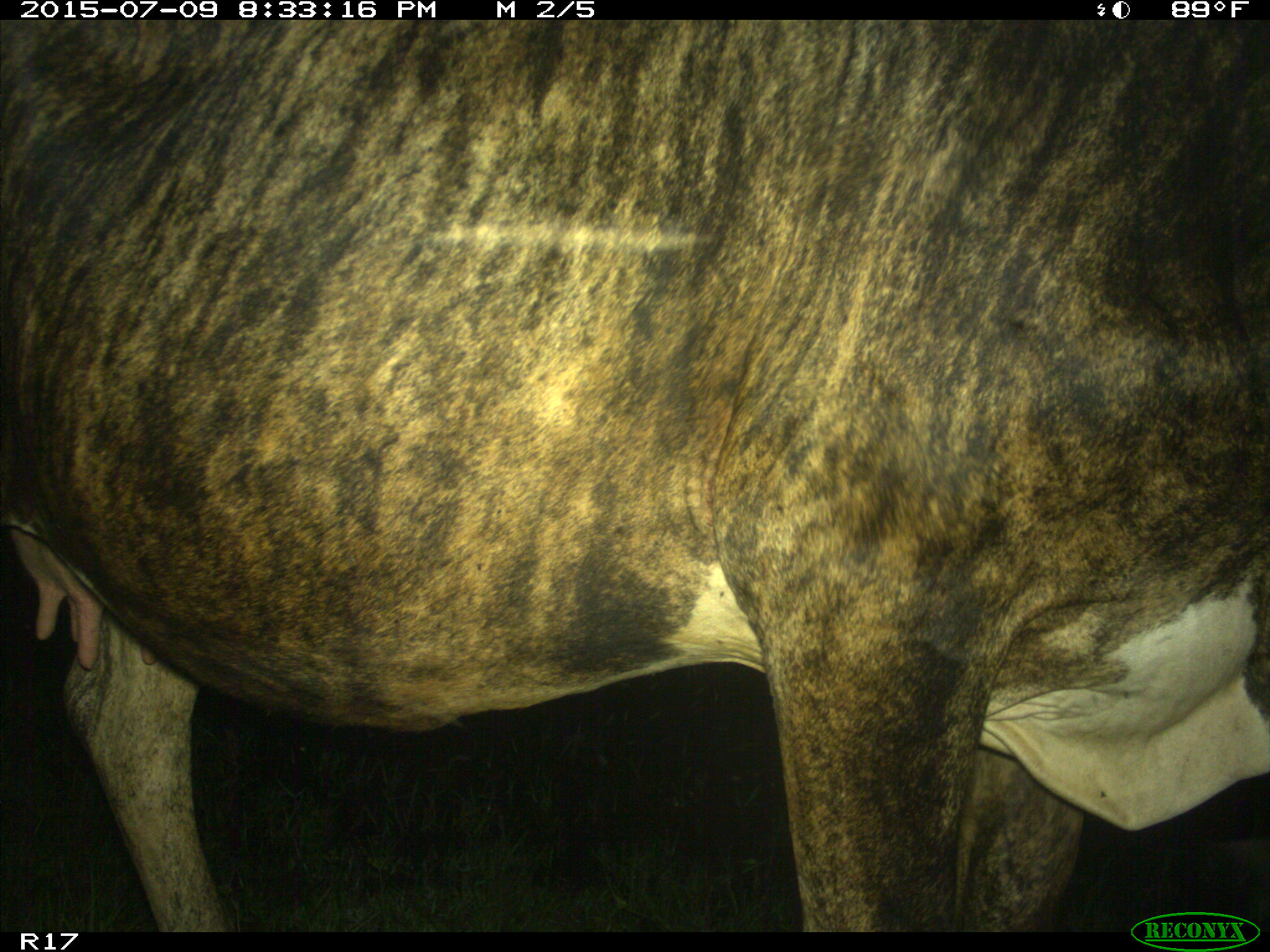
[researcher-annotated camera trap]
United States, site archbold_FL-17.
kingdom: Animalia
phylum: Chordata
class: Mammalia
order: Artiodactyla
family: Bovidae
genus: Bos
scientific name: Bos taurus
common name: domestic cow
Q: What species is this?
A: Bos taurus (domestic cow).